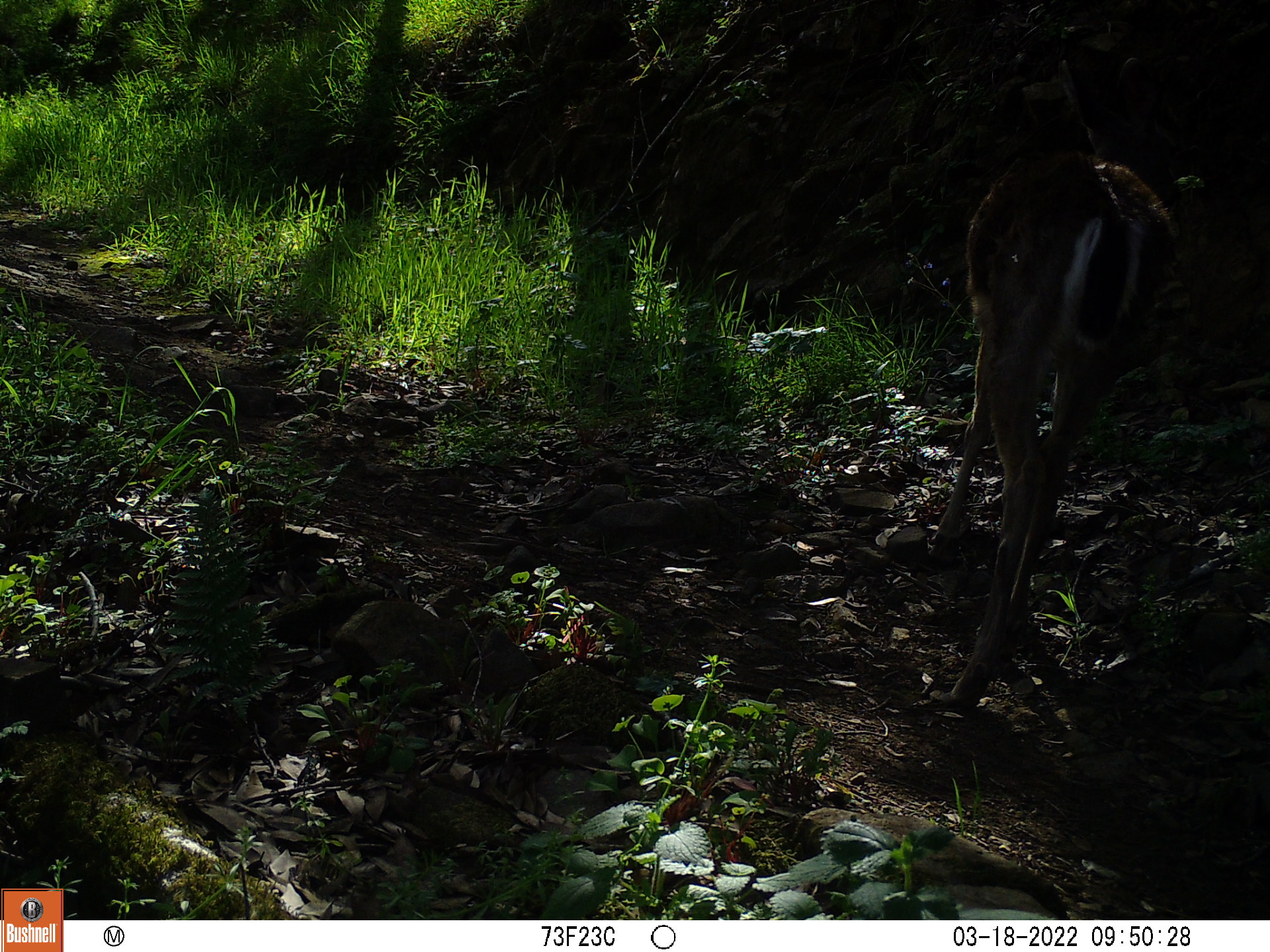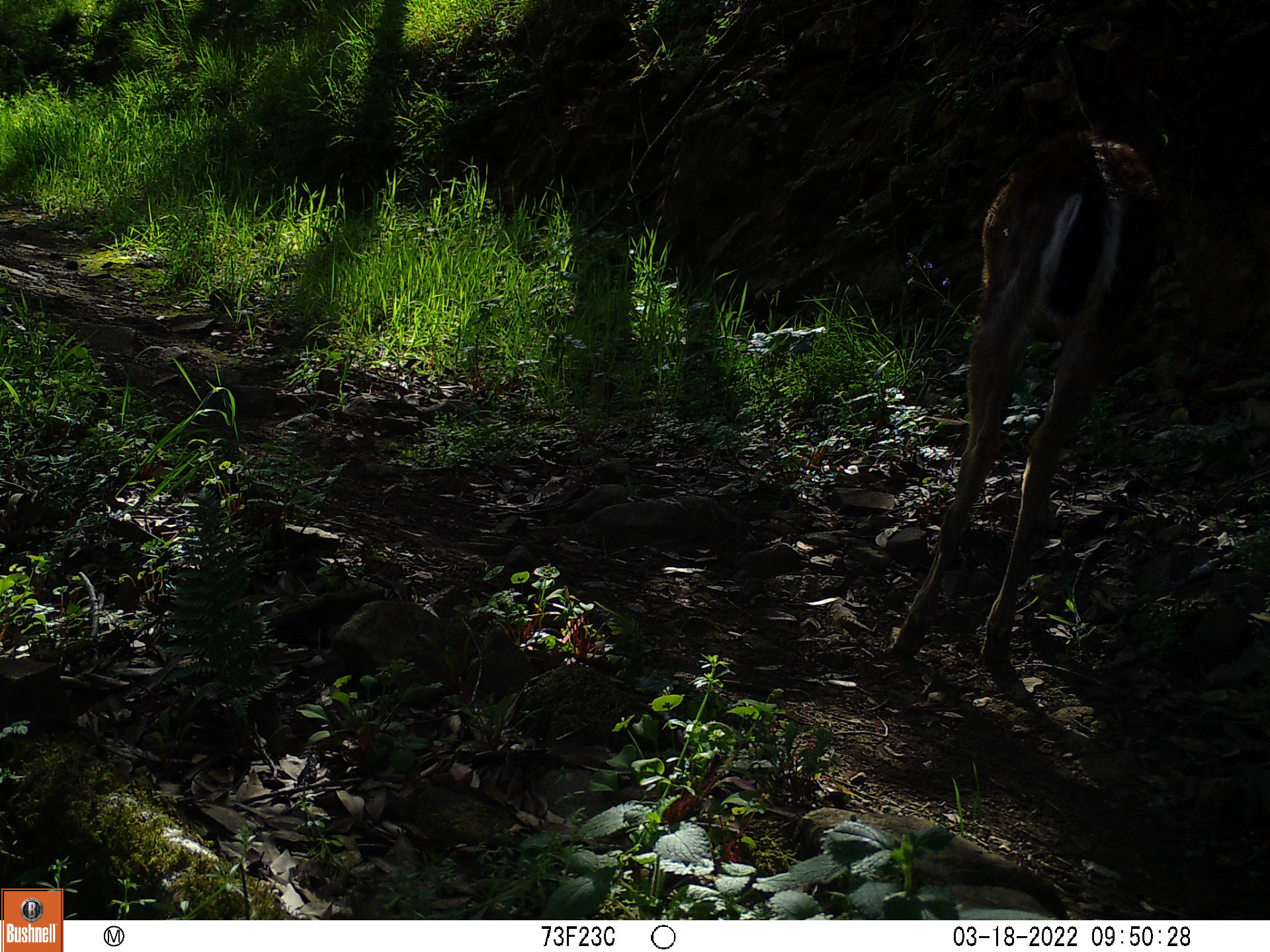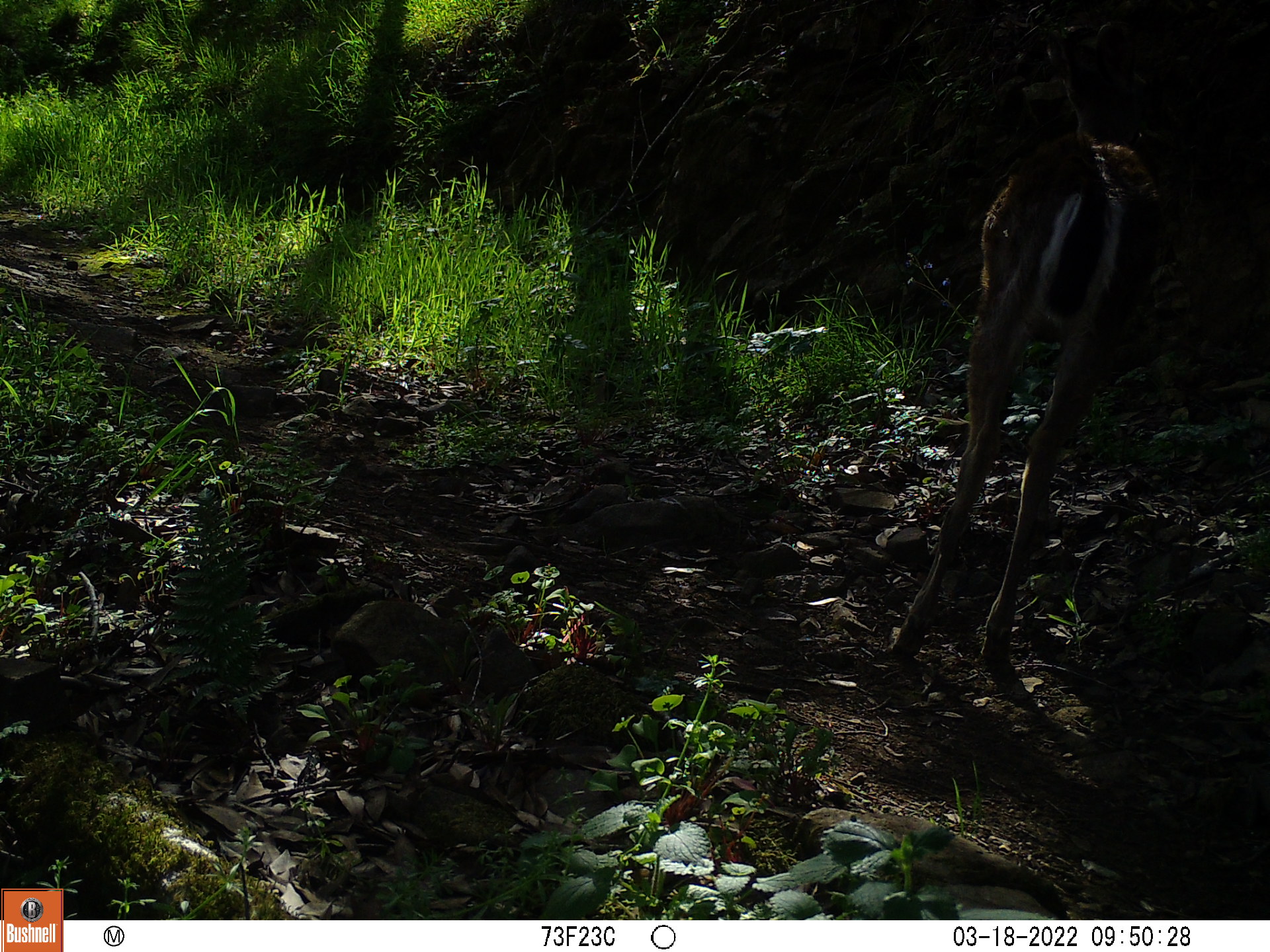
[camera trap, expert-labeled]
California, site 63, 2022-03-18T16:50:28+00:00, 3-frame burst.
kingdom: Animalia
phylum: Chordata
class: Mammalia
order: Artiodactyla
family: Cervidae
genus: Odocoileus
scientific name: Odocoileus hemionus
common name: mule deer